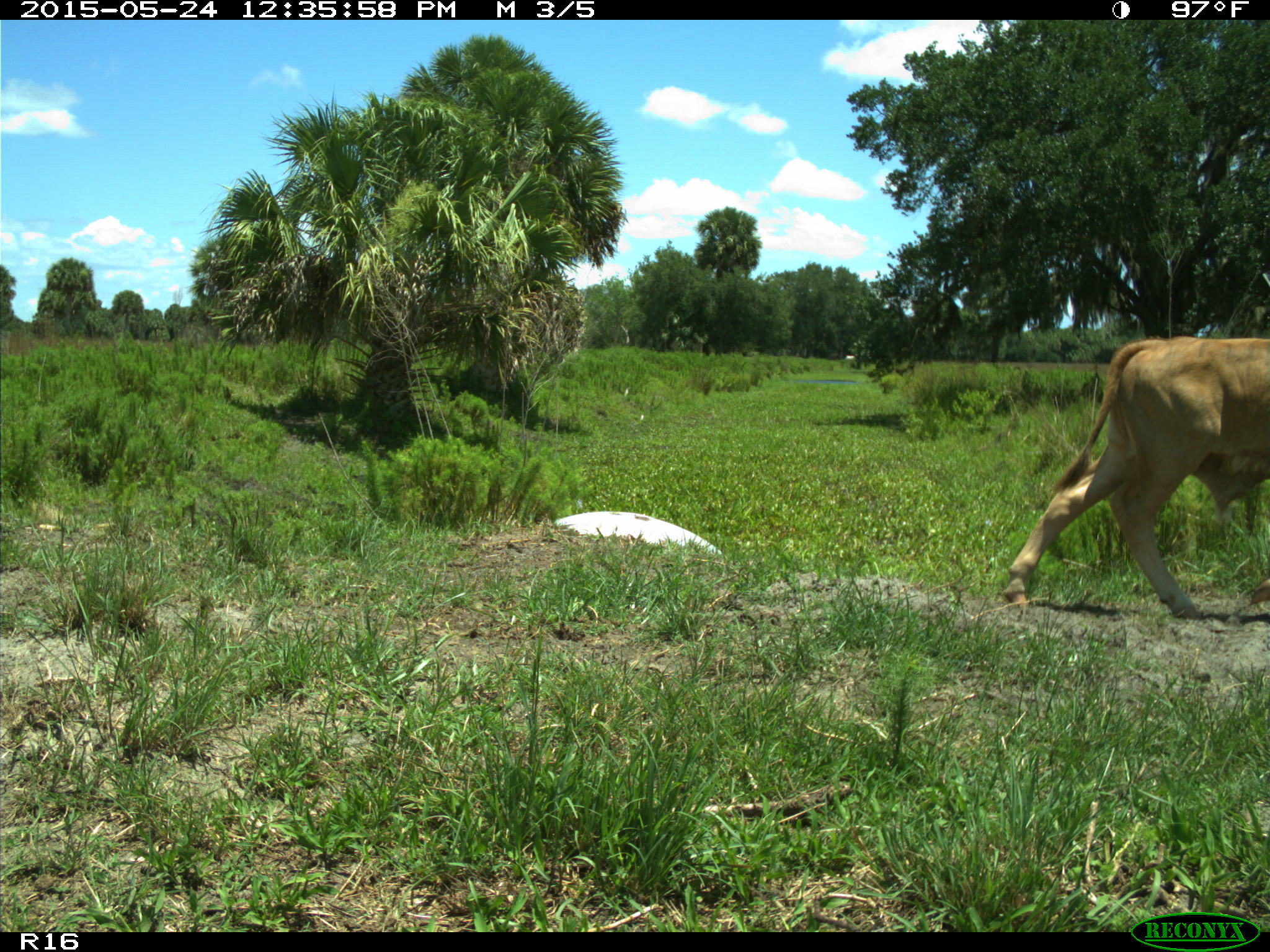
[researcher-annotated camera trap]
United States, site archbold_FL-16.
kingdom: Animalia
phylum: Chordata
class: Mammalia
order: Artiodactyla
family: Bovidae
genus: Bos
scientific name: Bos taurus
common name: domestic cow